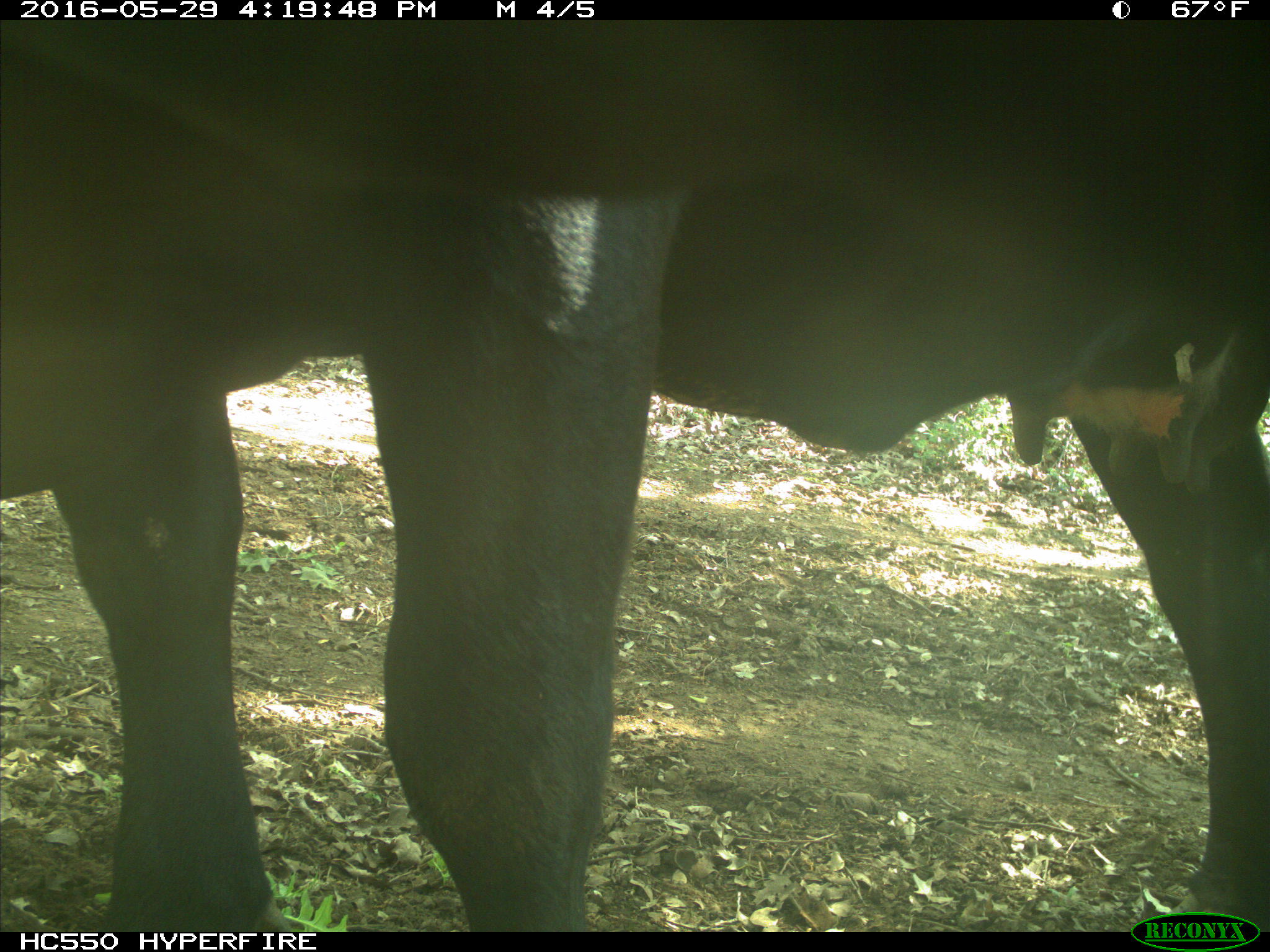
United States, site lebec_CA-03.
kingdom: Animalia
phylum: Chordata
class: Mammalia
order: Artiodactyla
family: Bovidae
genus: Bos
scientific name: Bos taurus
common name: domestic cow